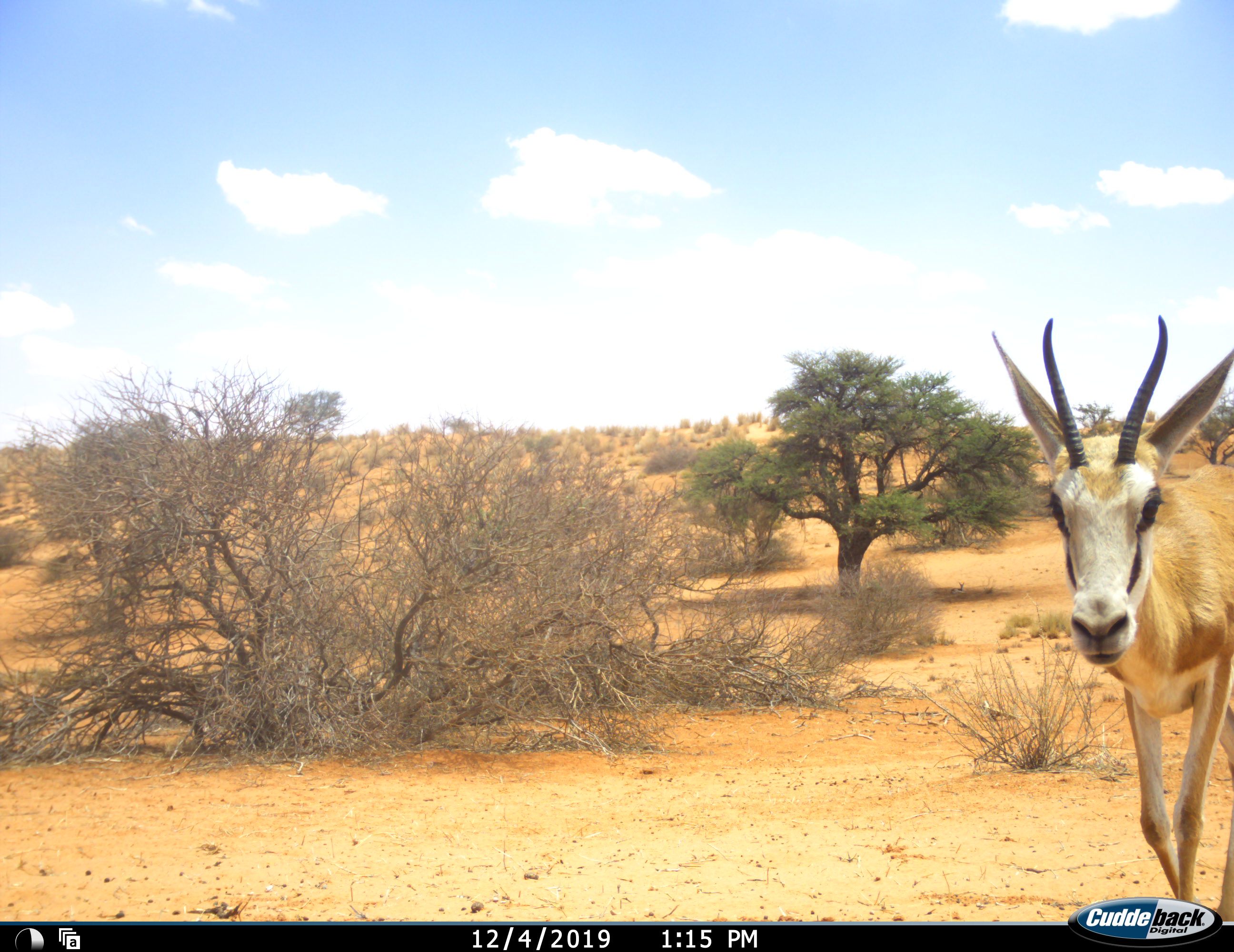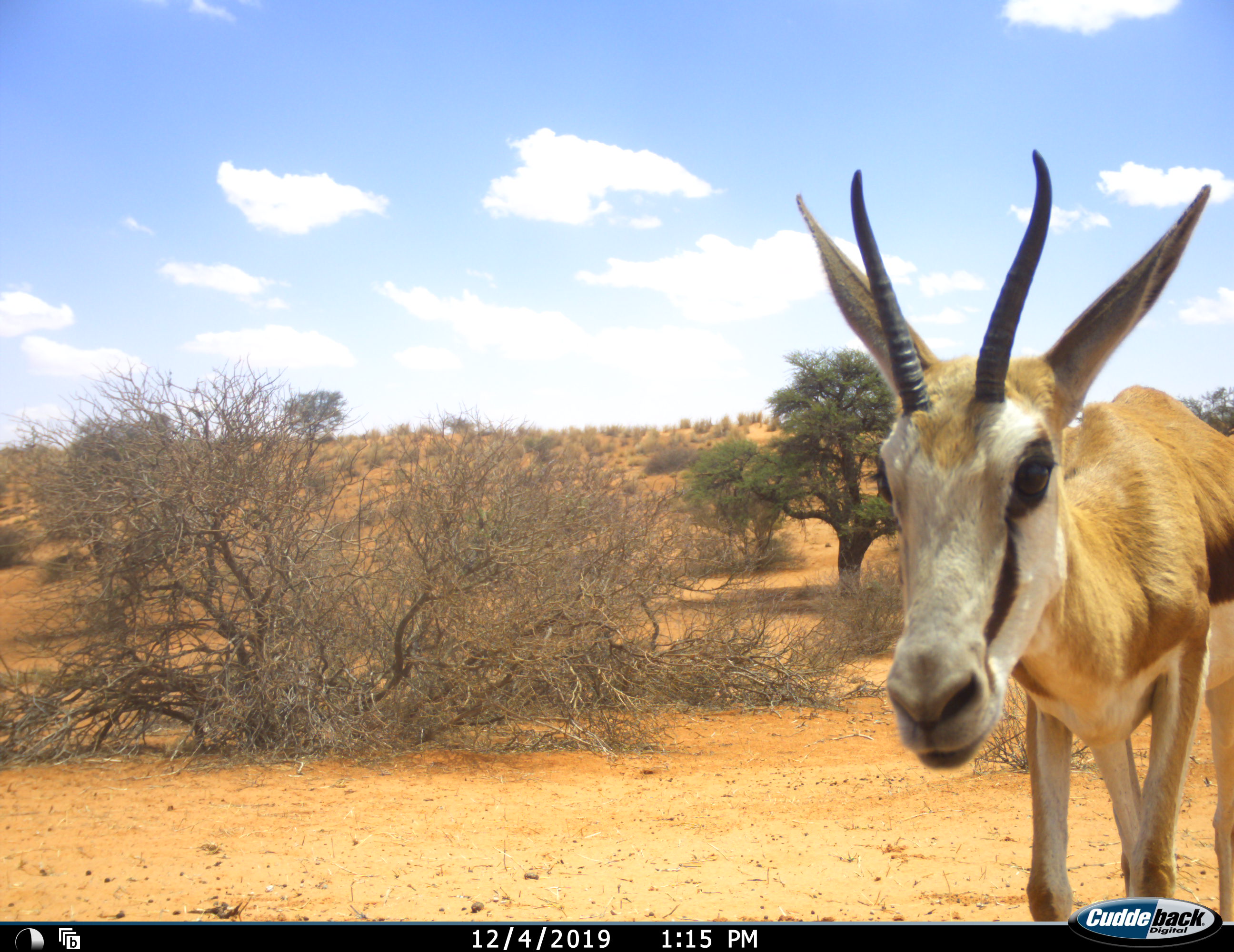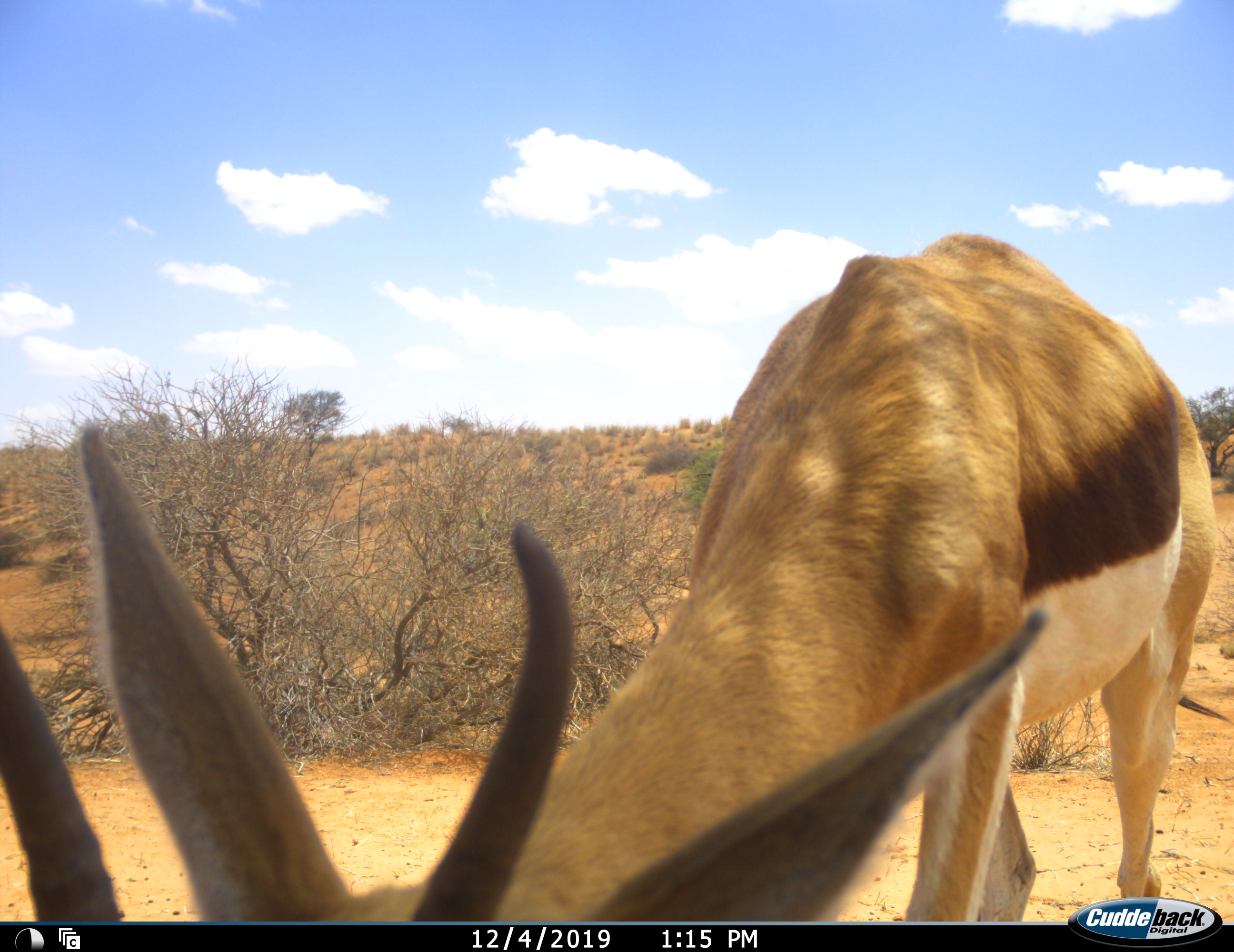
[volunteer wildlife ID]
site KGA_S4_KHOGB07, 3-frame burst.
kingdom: Animalia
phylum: Chordata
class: Mammalia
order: Artiodactyla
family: Bovidae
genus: Antidorcas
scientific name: Antidorcas marsupialis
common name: springbok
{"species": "springbok (Antidorcas marsupialis)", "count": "1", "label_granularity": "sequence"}